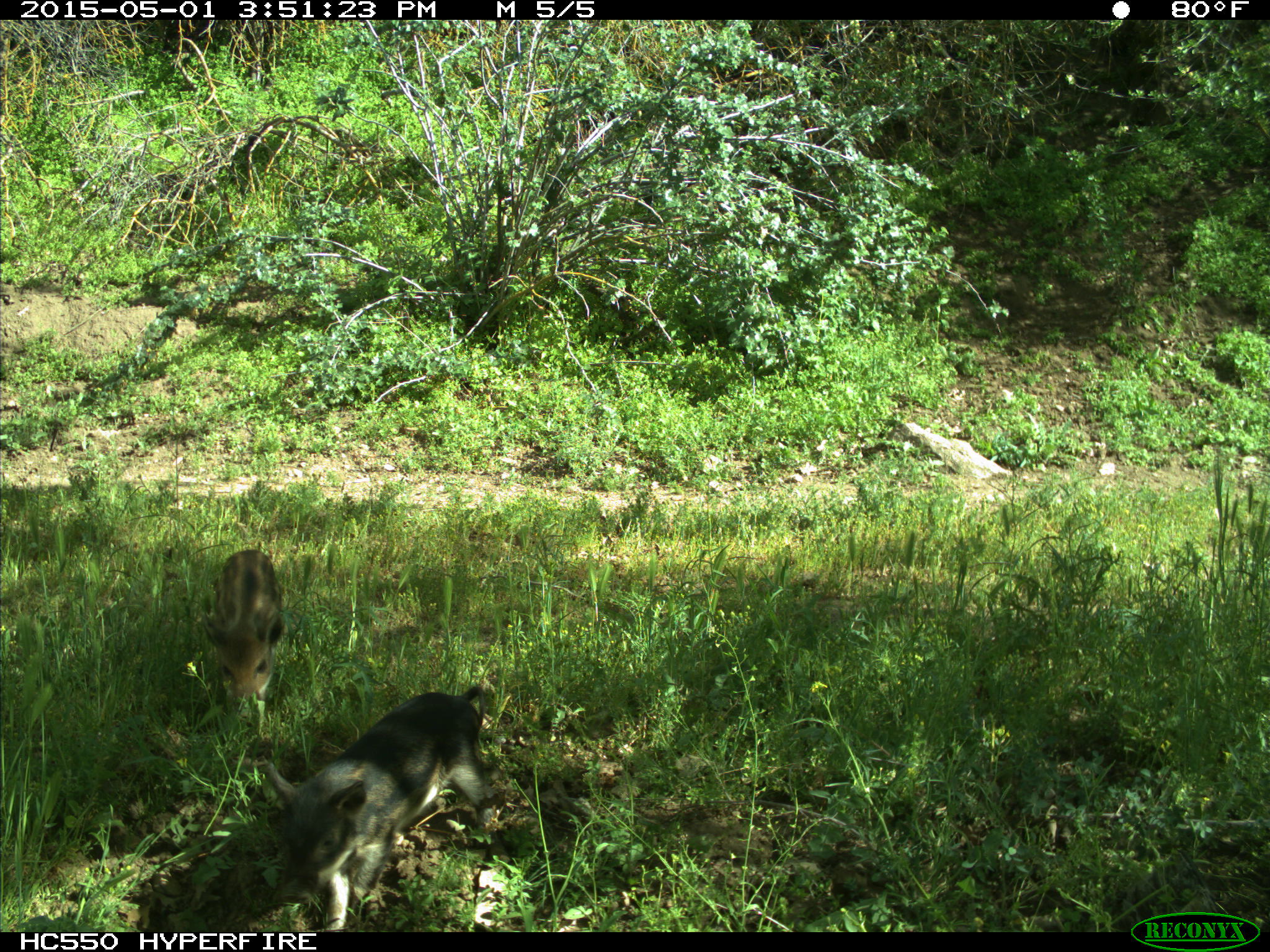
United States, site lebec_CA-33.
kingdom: Animalia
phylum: Chordata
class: Mammalia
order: Artiodactyla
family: Suidae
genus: Sus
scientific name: Sus scrofa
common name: wild boar